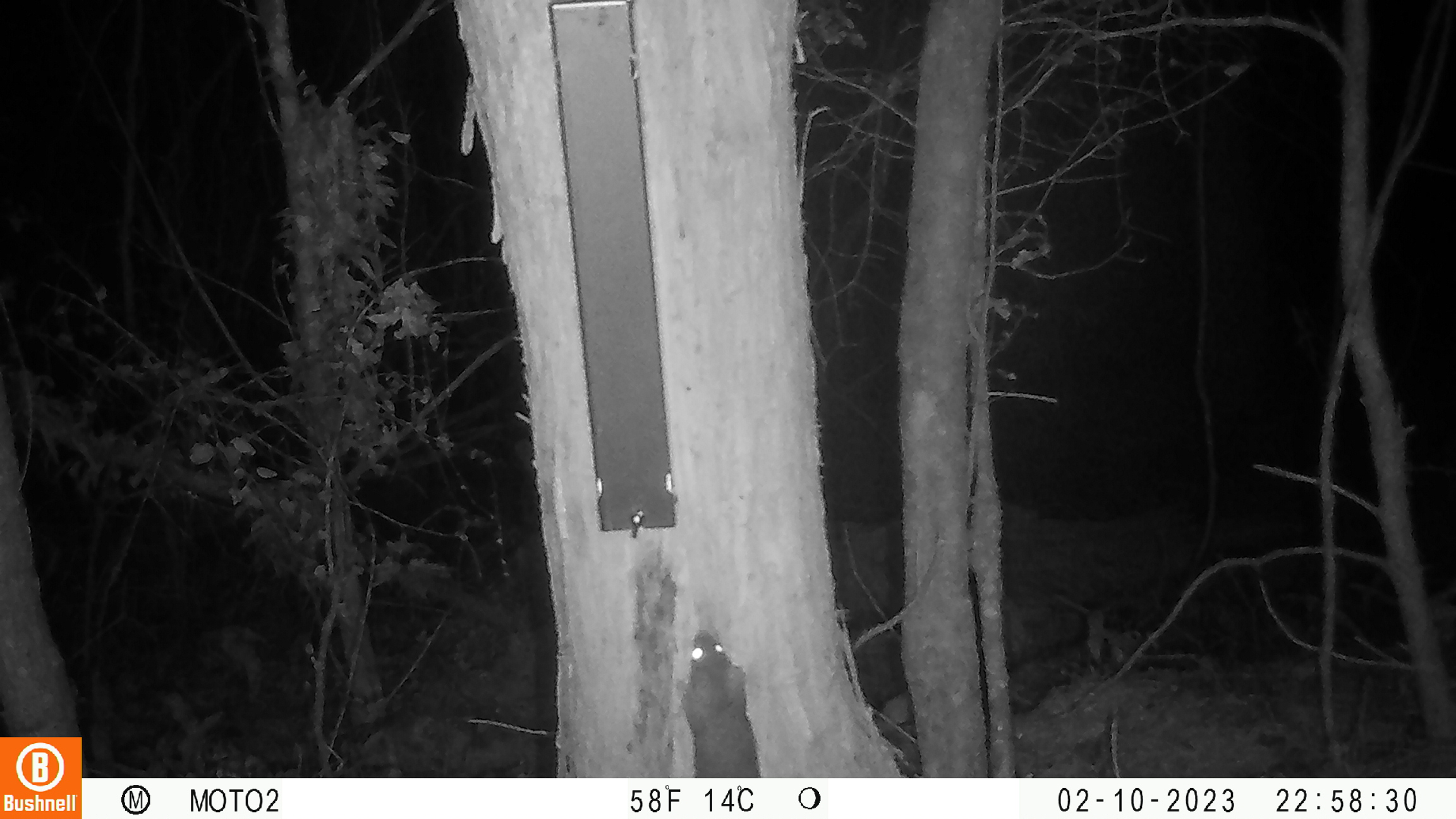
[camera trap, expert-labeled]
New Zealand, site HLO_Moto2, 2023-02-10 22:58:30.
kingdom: Animalia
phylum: Chordata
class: Mammalia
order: Rodentia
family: Muridae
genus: Rattus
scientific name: Rattus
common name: rat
Rat (Rattus).